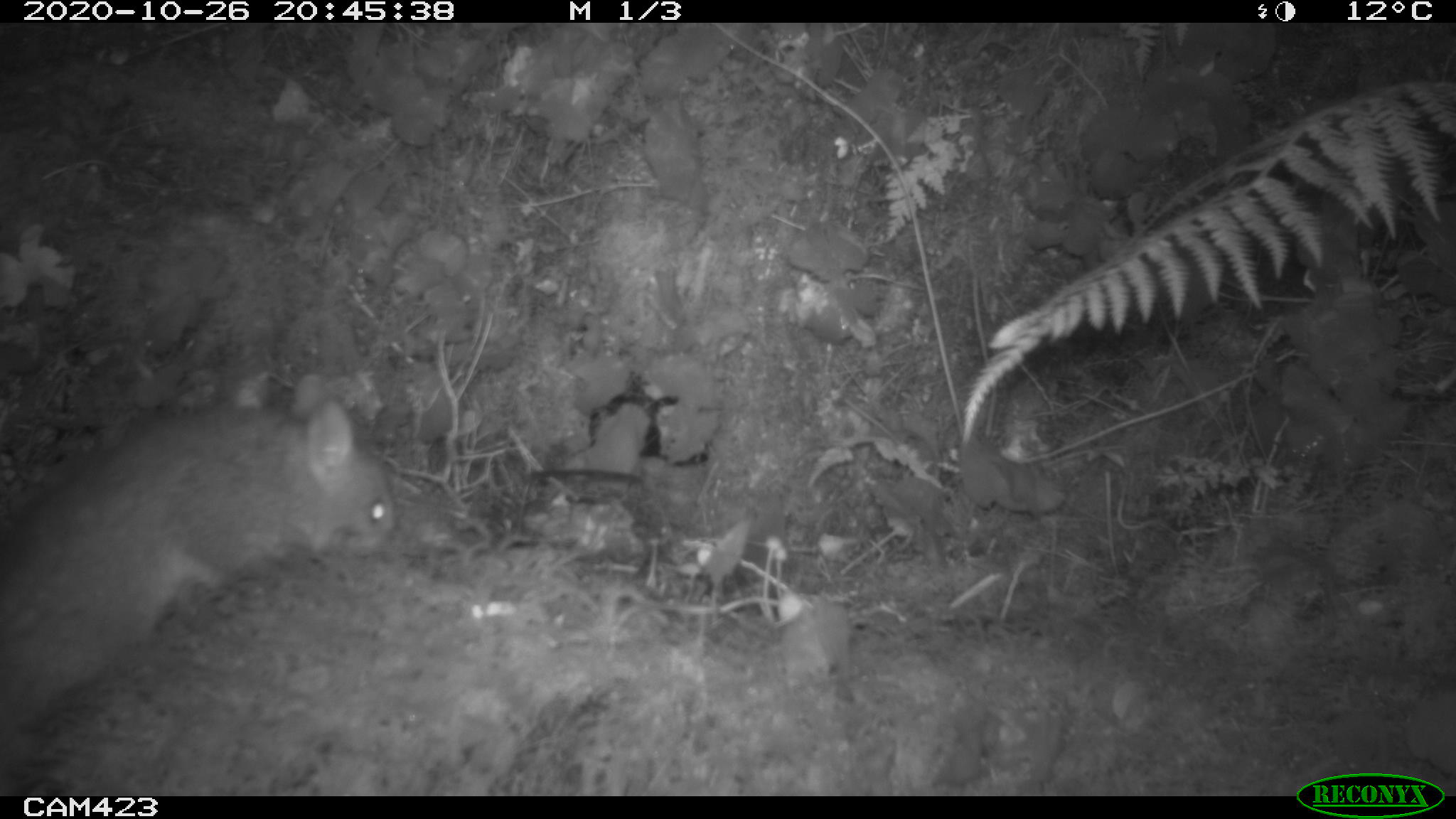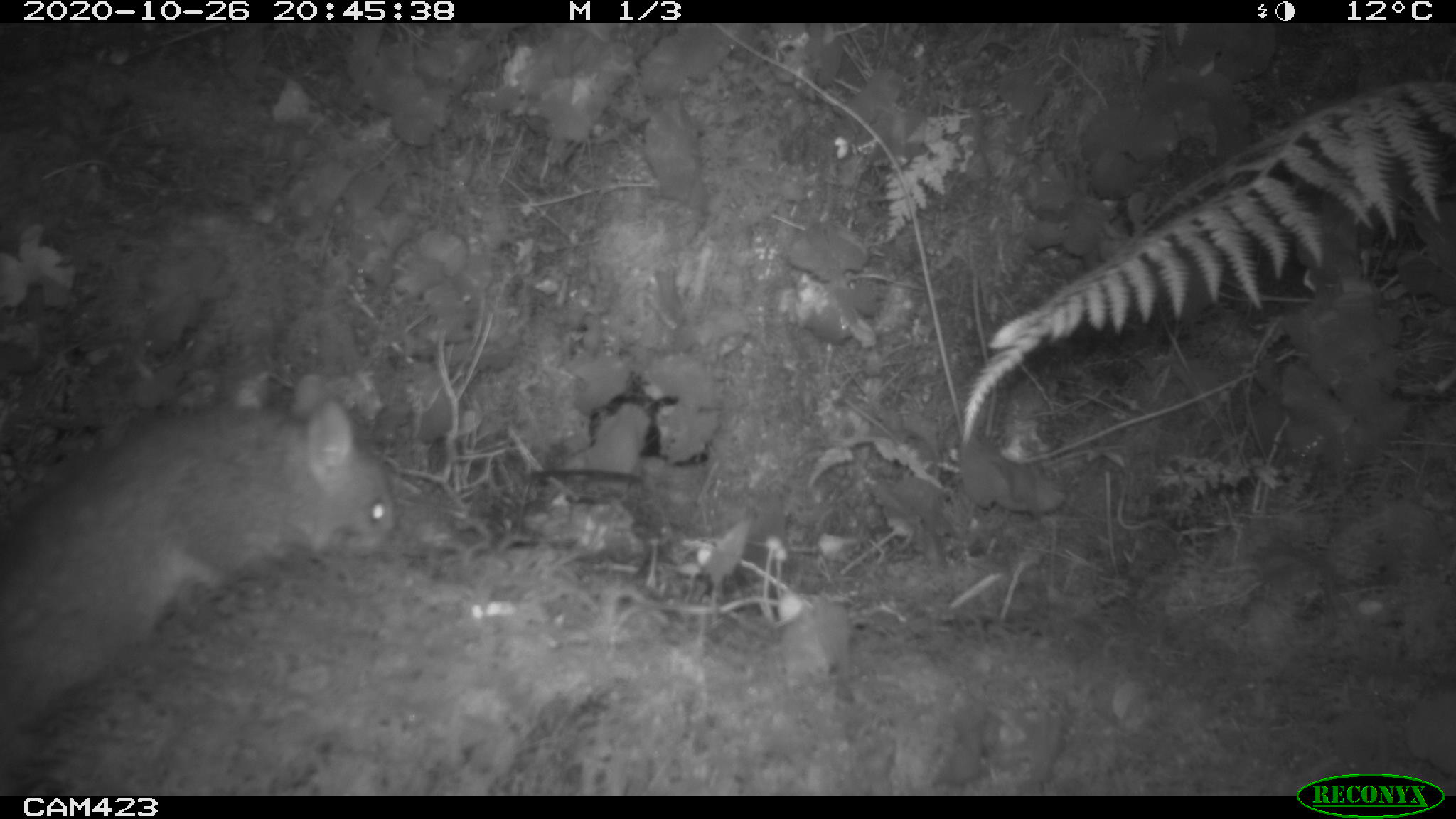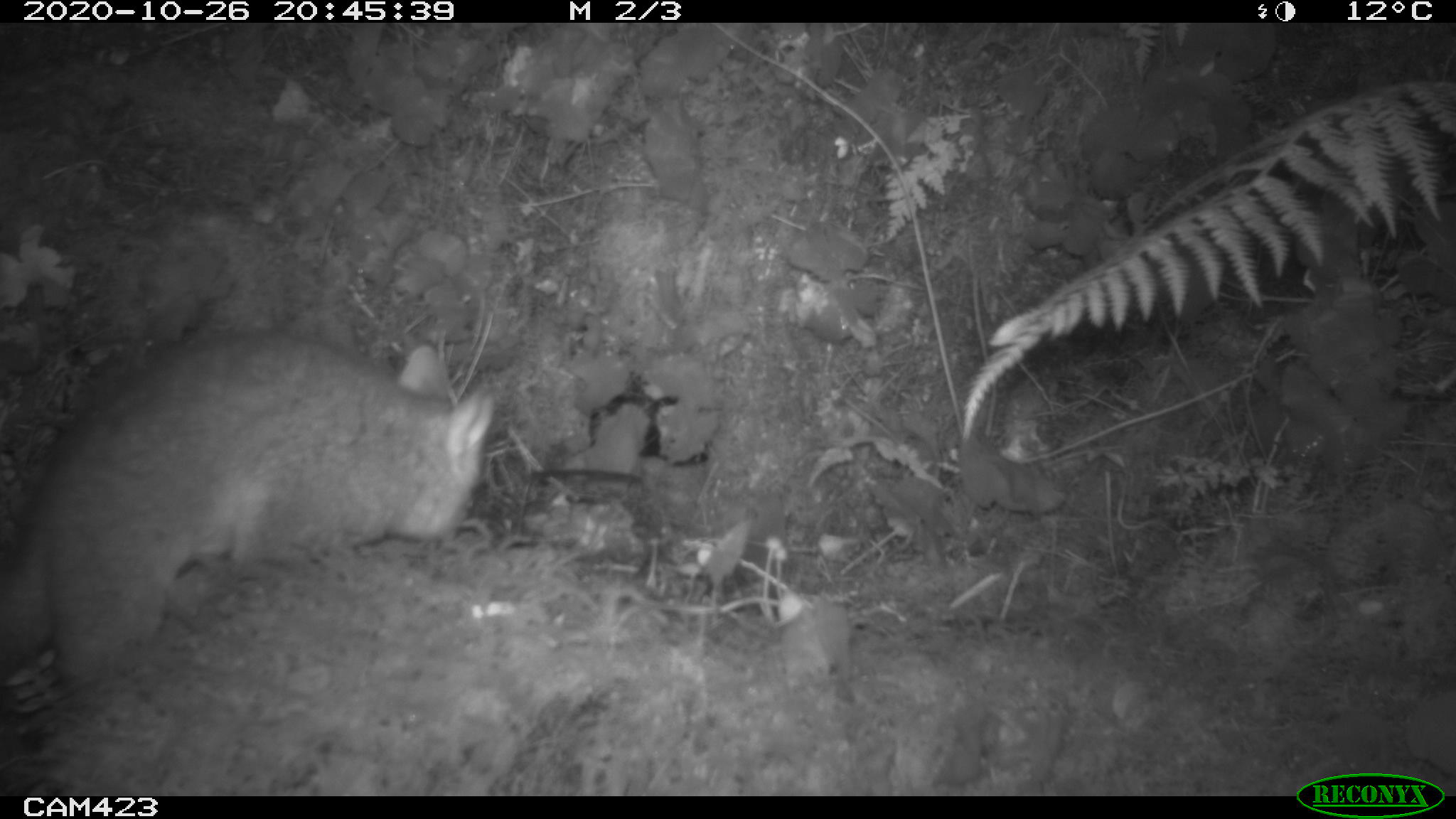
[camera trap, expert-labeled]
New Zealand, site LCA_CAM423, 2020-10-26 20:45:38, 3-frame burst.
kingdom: Animalia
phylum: Chordata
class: Mammalia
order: Diprotodontia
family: Phalangeridae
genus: Trichosurus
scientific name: Trichosurus vulpecula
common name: common brushtail possum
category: possum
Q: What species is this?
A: Possum (common brushtail possum) (Trichosurus vulpecula).